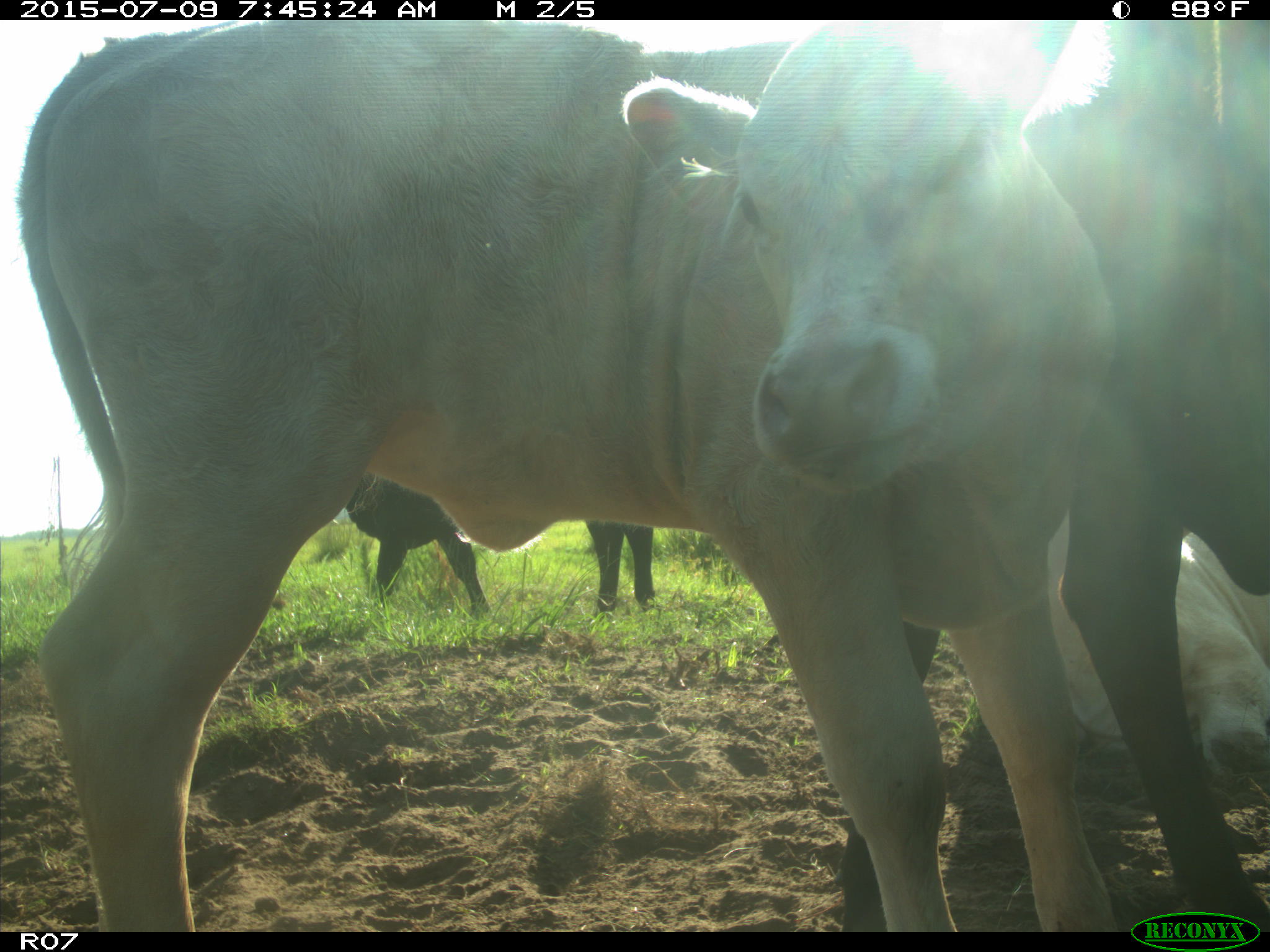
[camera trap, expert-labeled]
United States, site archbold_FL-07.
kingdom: Animalia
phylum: Chordata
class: Mammalia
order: Artiodactyla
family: Bovidae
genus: Bos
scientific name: Bos taurus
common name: domestic cow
Bos taurus (domestic cow).